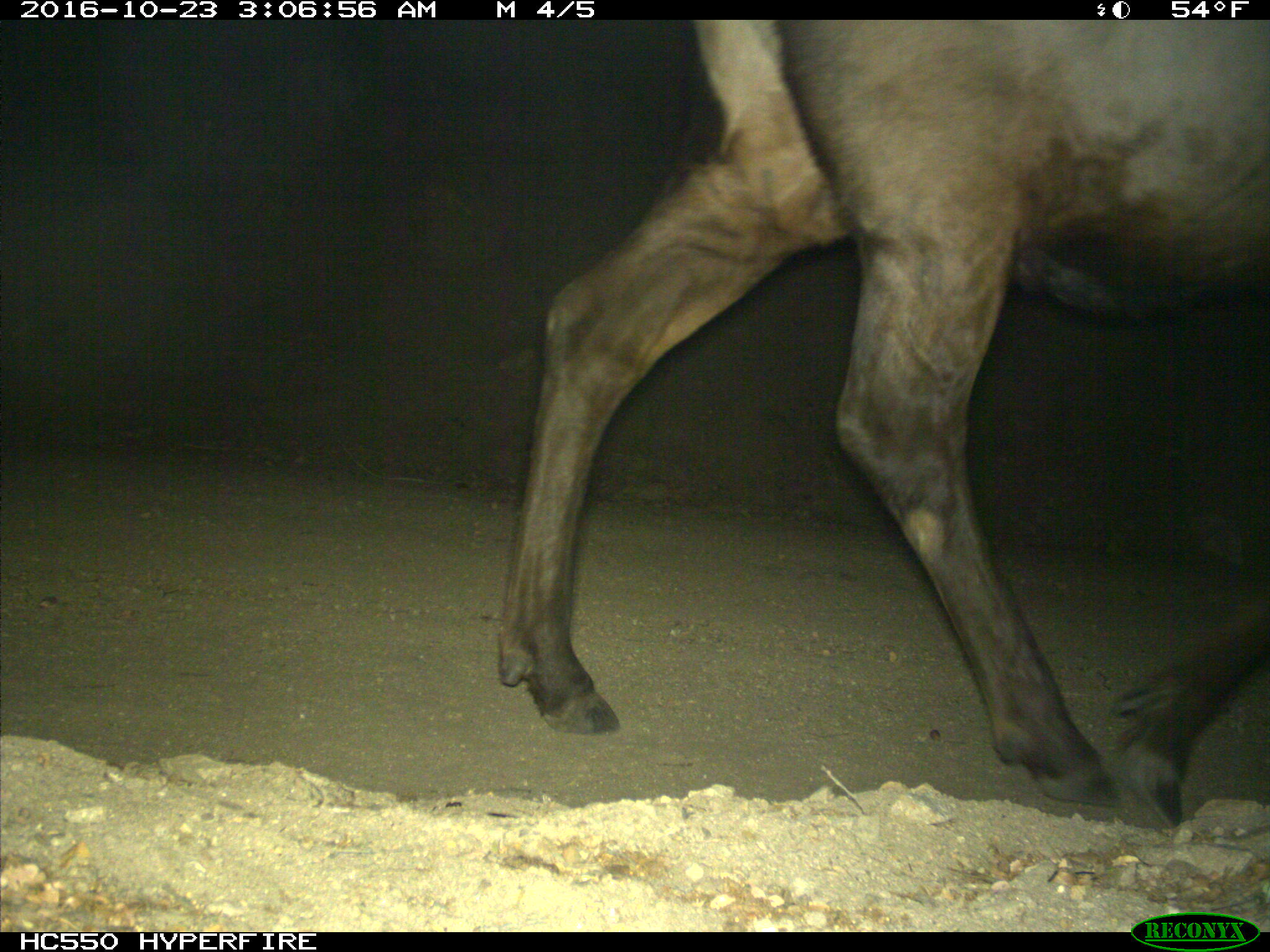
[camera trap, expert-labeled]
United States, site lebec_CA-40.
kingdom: Animalia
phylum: Chordata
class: Mammalia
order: Artiodactyla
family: Cervidae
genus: Cervus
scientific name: Cervus canadensis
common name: elk